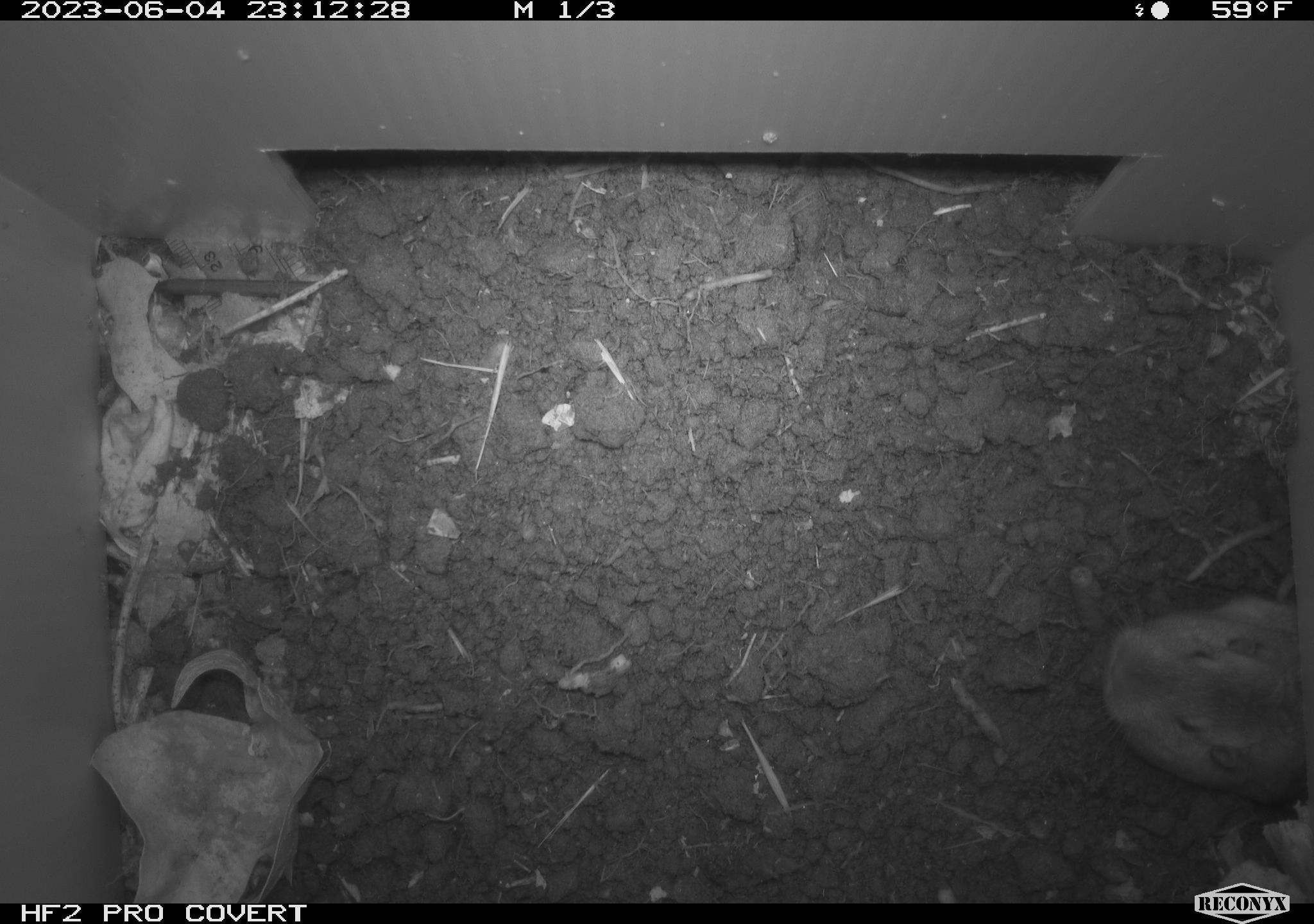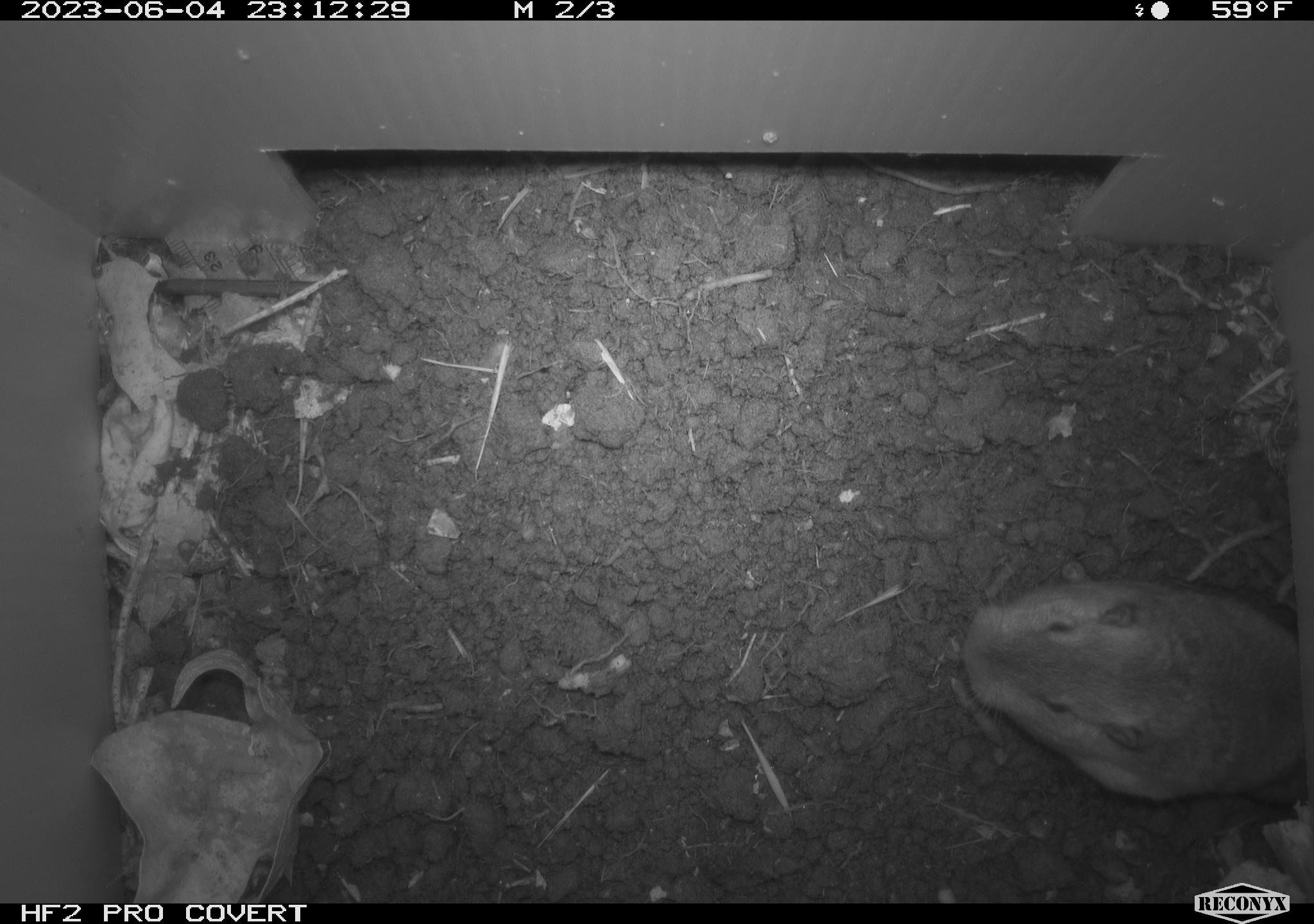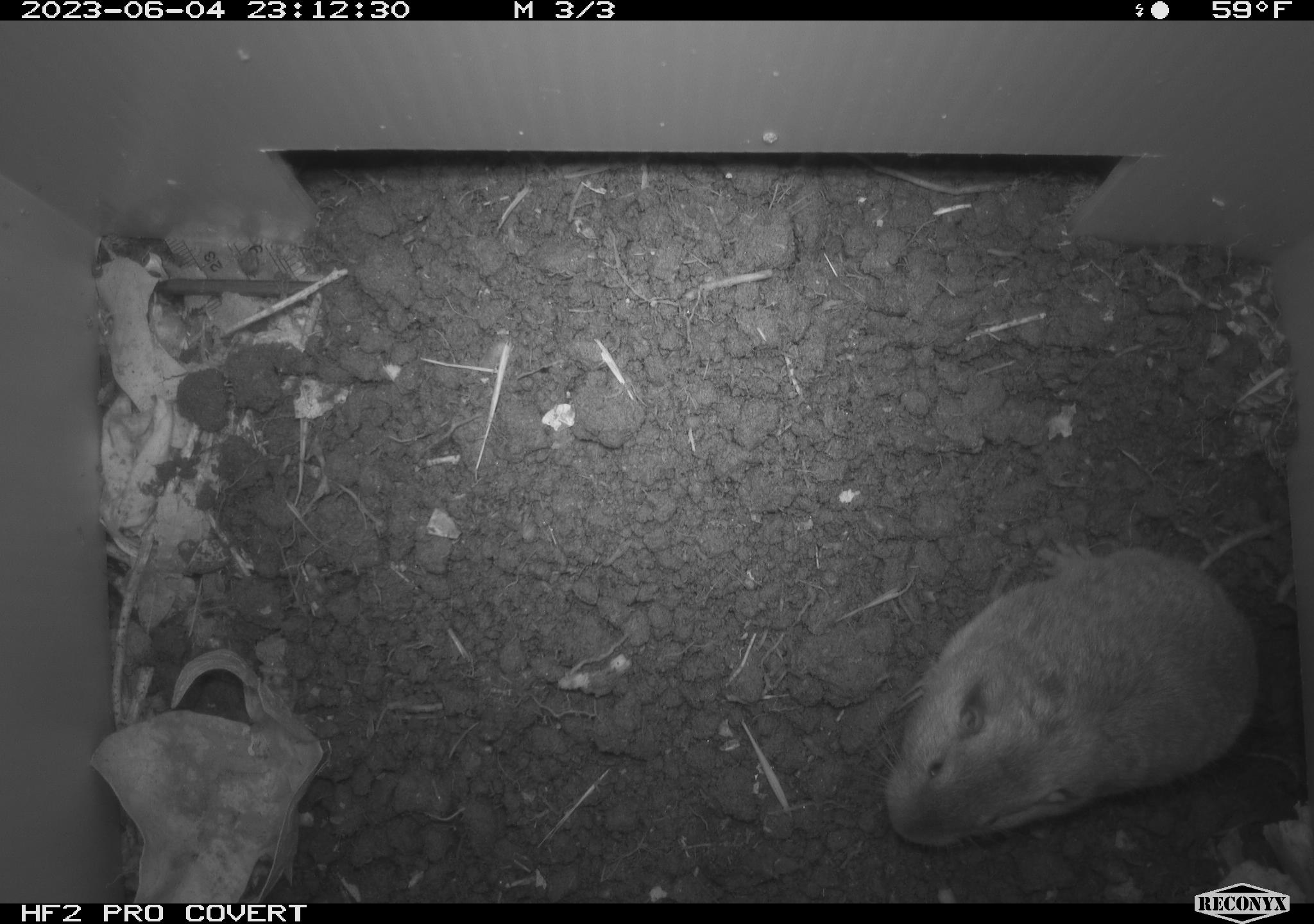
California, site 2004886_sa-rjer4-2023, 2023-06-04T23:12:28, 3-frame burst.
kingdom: Animalia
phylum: Chordata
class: Mammalia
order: Rodentia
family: Geomyidae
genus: Megascapheus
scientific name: Megascapheus bottae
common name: botta's pocket gopher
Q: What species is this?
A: Botta's pocket gopher (Megascapheus bottae).